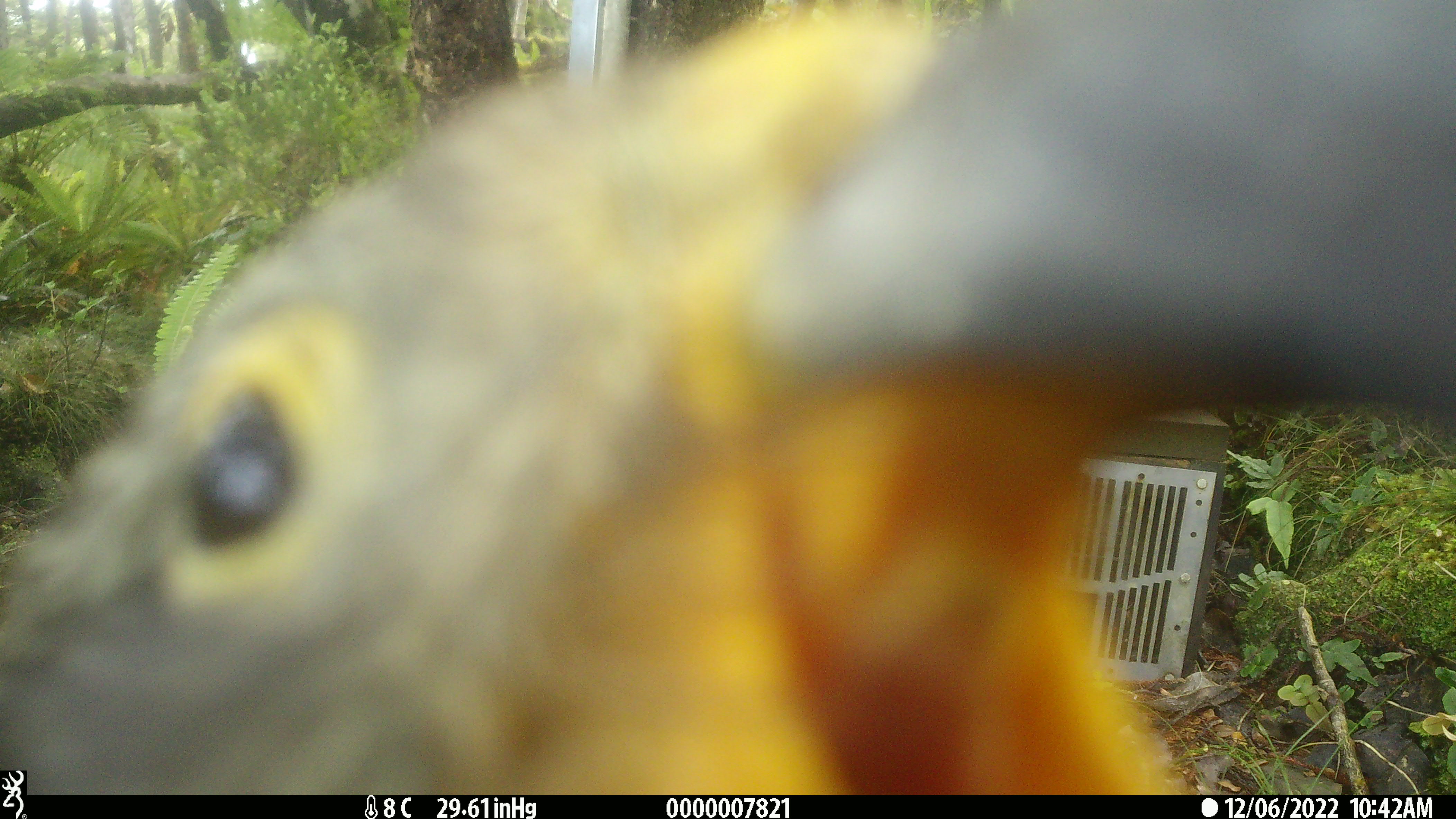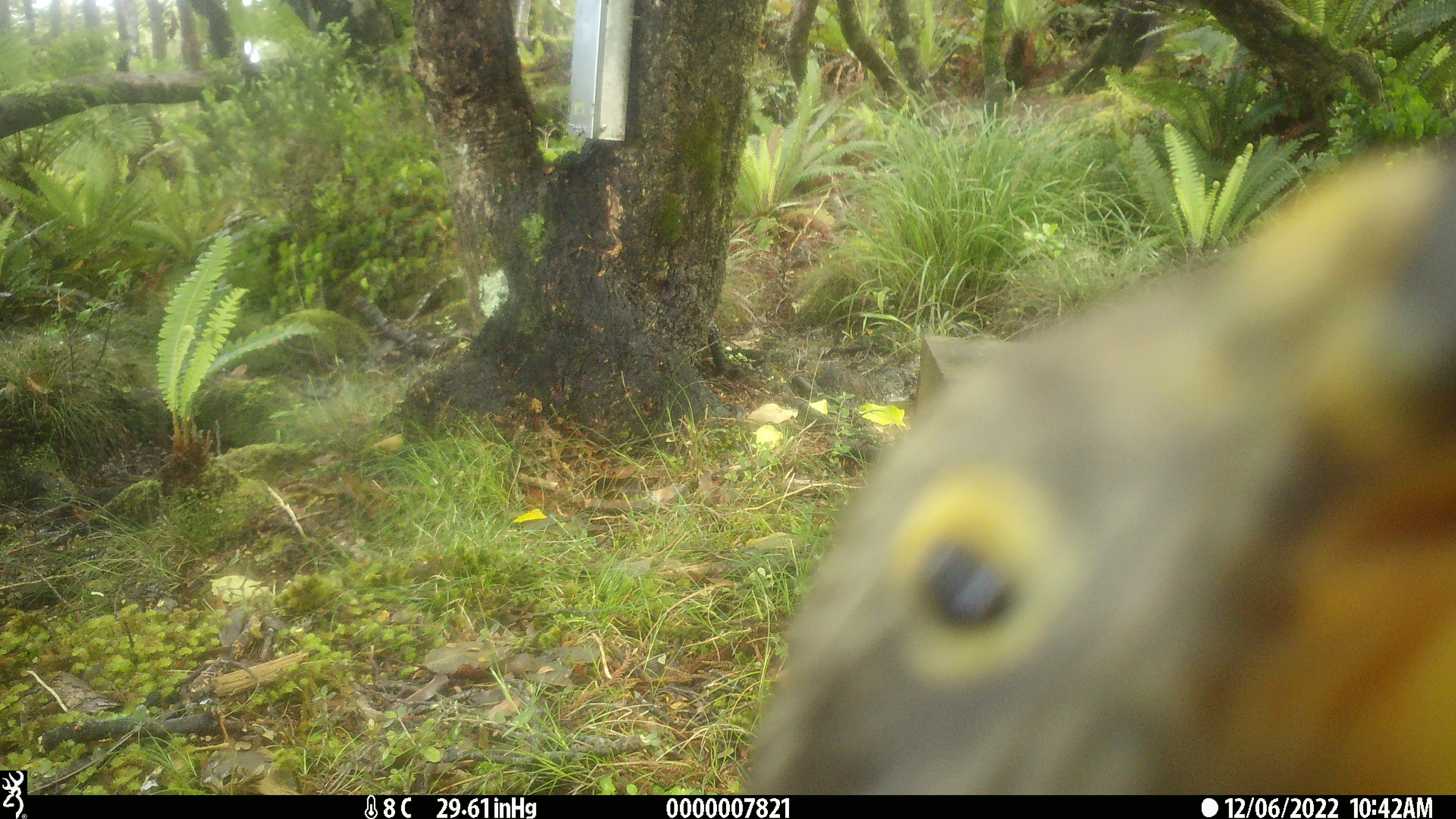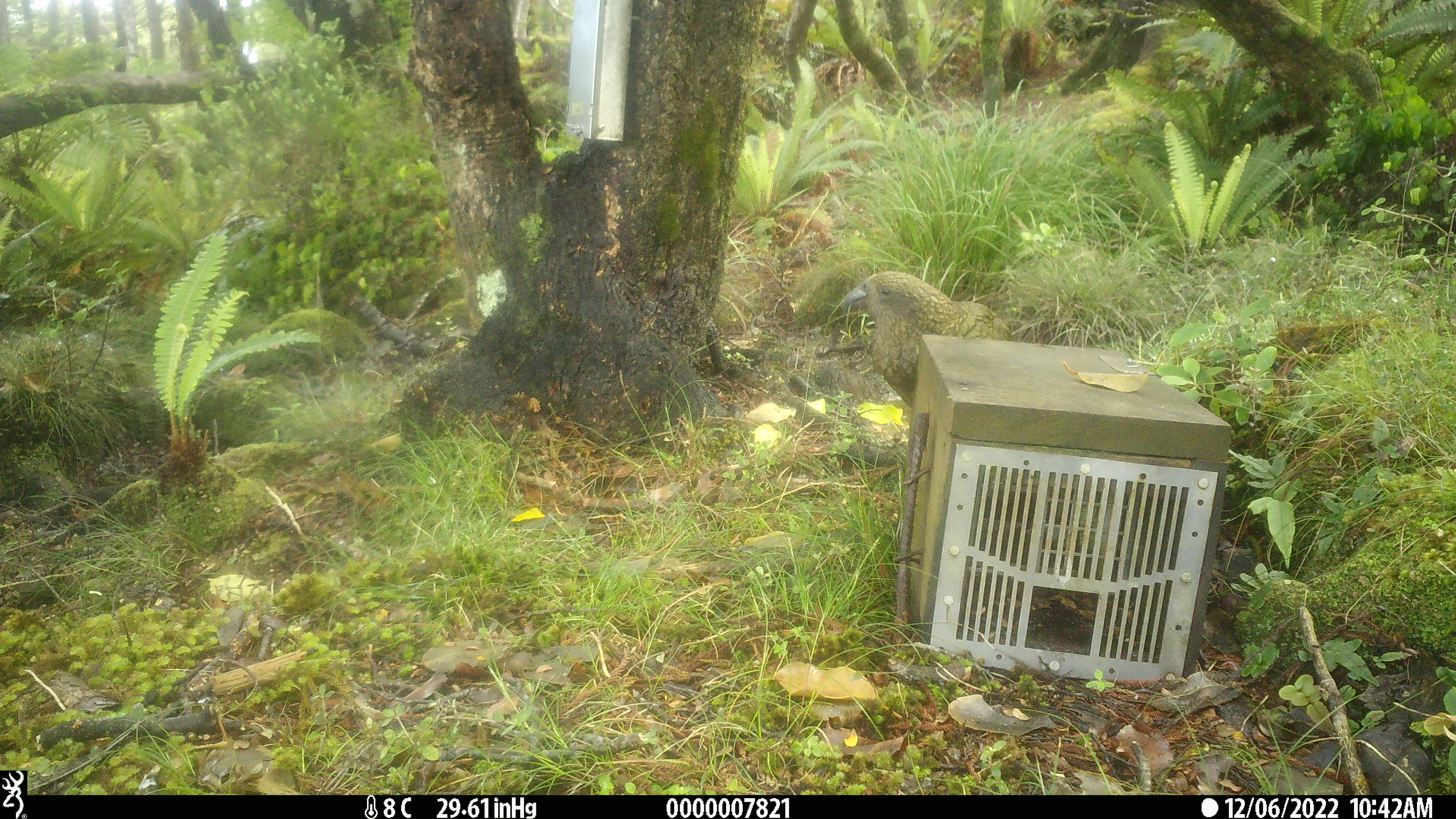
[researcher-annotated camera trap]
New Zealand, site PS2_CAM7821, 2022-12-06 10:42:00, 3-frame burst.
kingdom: Animalia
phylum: Chordata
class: Aves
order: Psittaciformes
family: Strigopidae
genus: Nestor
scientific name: Nestor notabilis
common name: kea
Kea (Nestor notabilis).